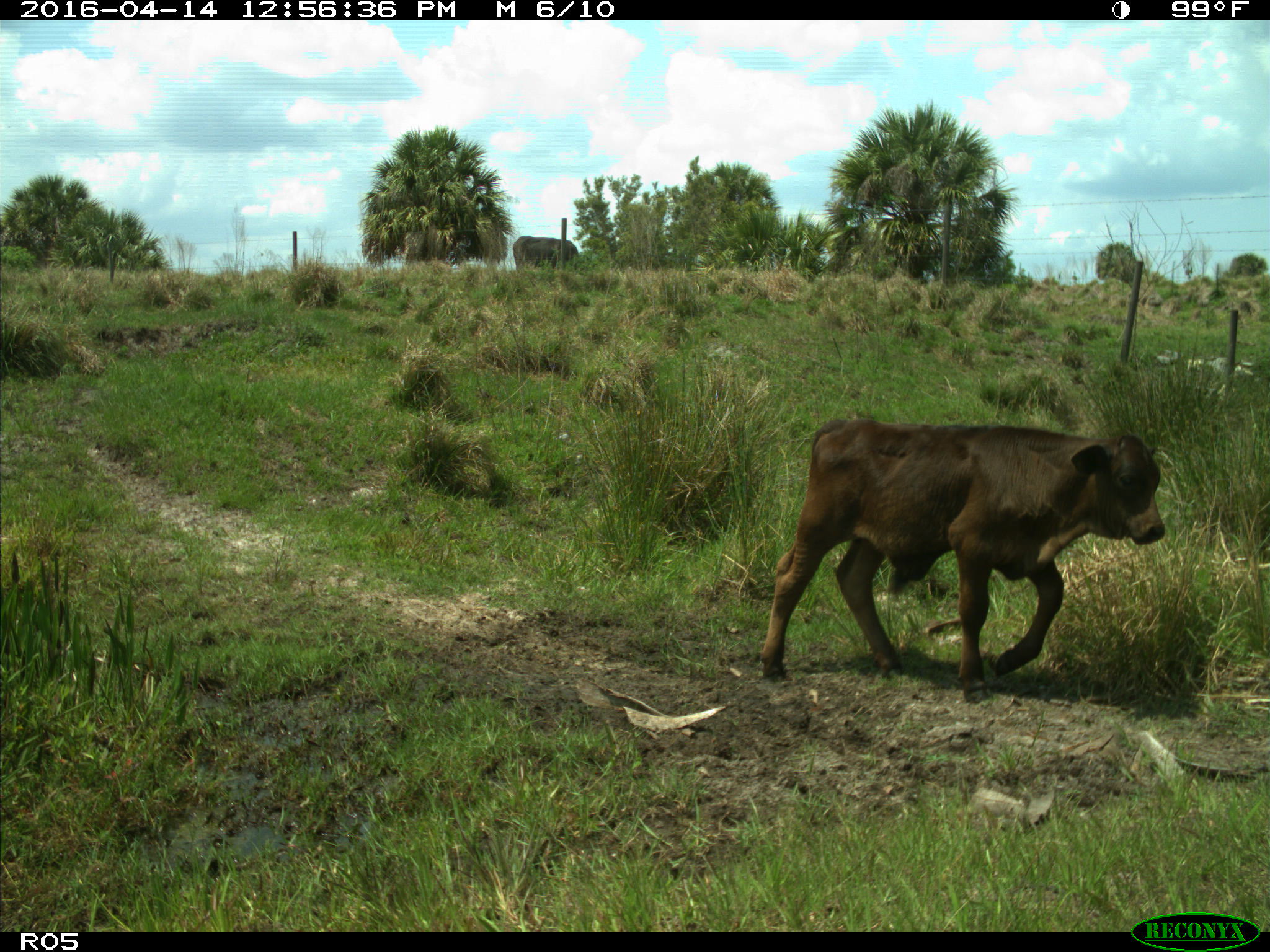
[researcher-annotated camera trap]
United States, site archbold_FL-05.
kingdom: Animalia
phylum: Chordata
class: Mammalia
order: Artiodactyla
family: Bovidae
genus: Bos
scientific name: Bos taurus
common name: domestic cow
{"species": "Bos taurus (domestic cow)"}